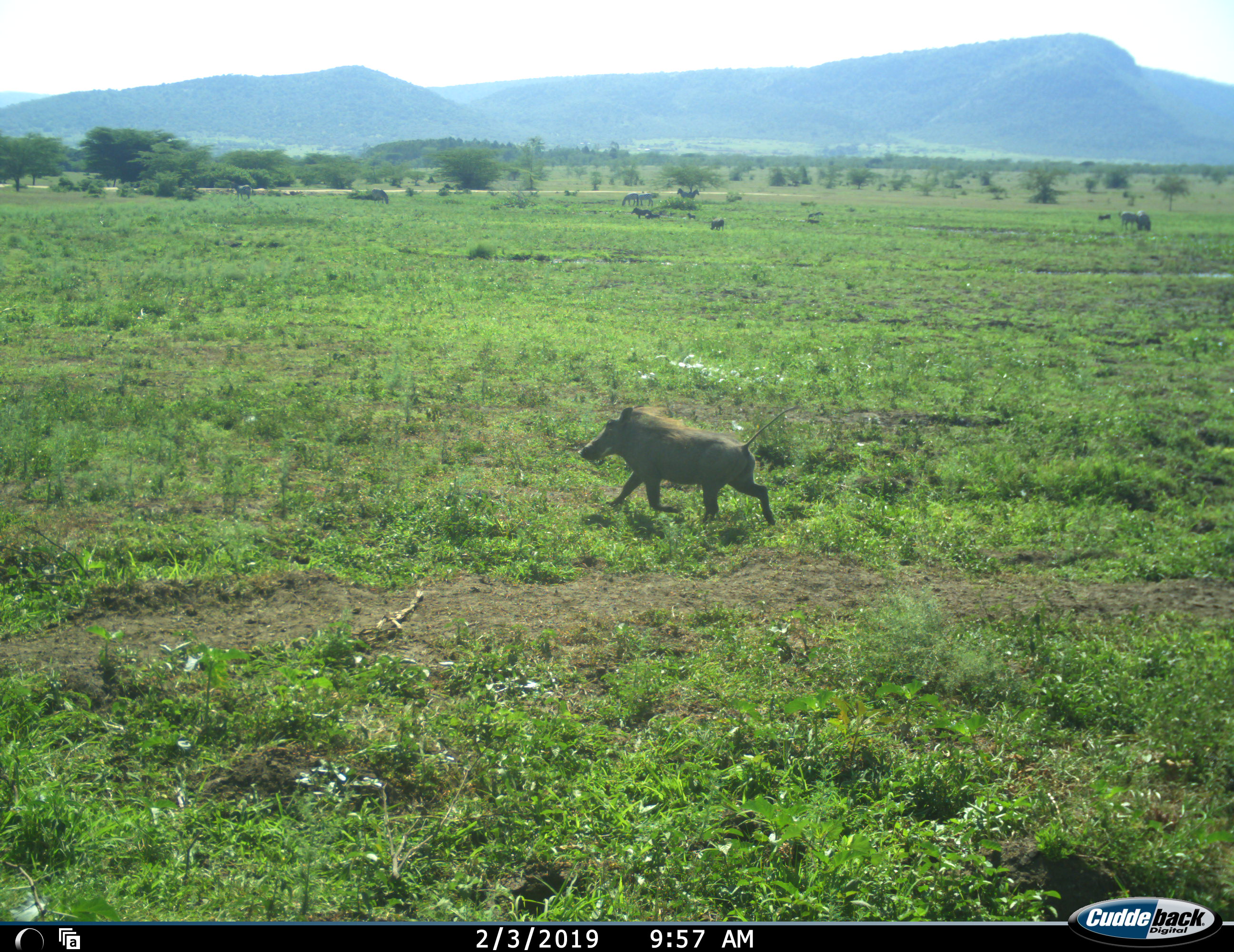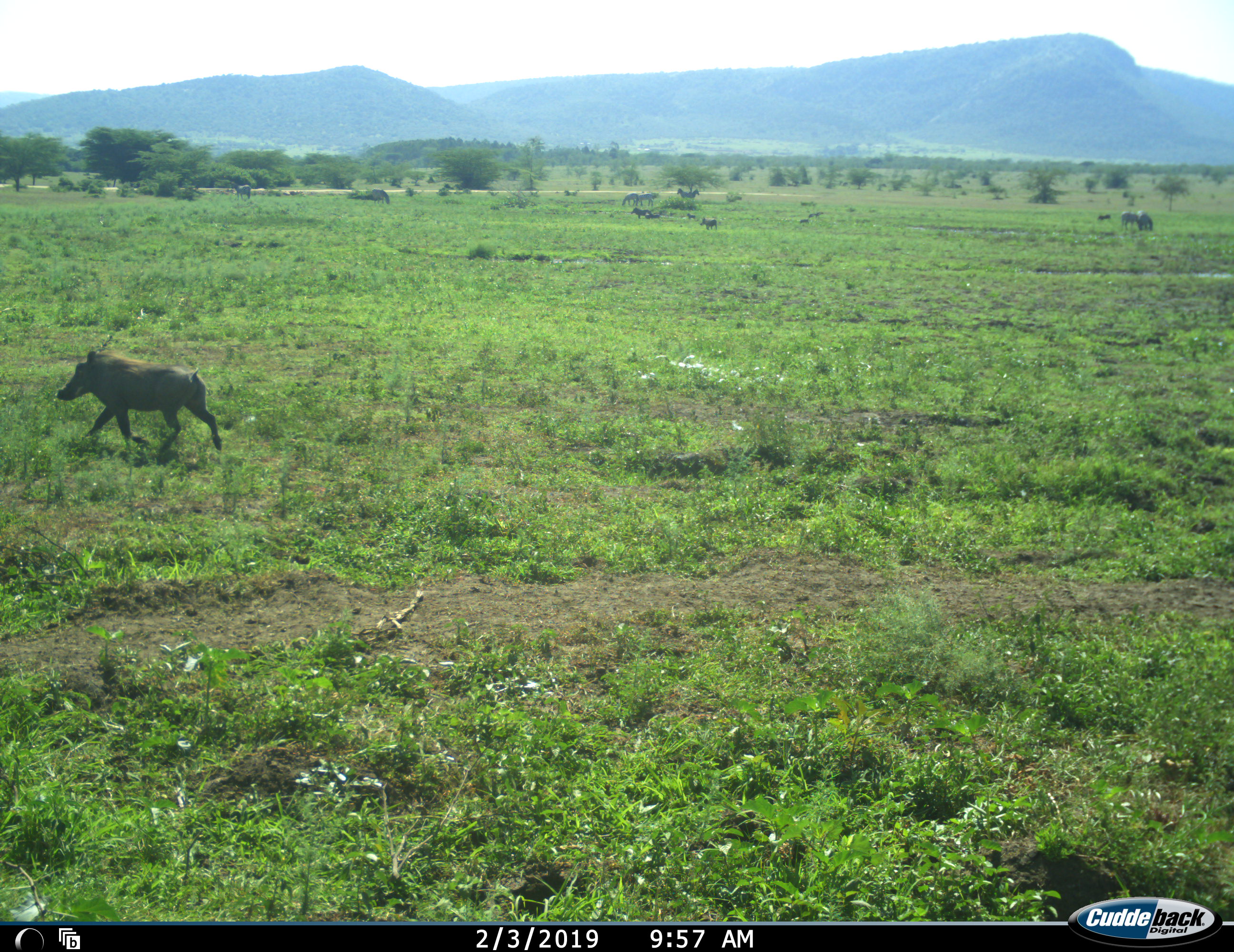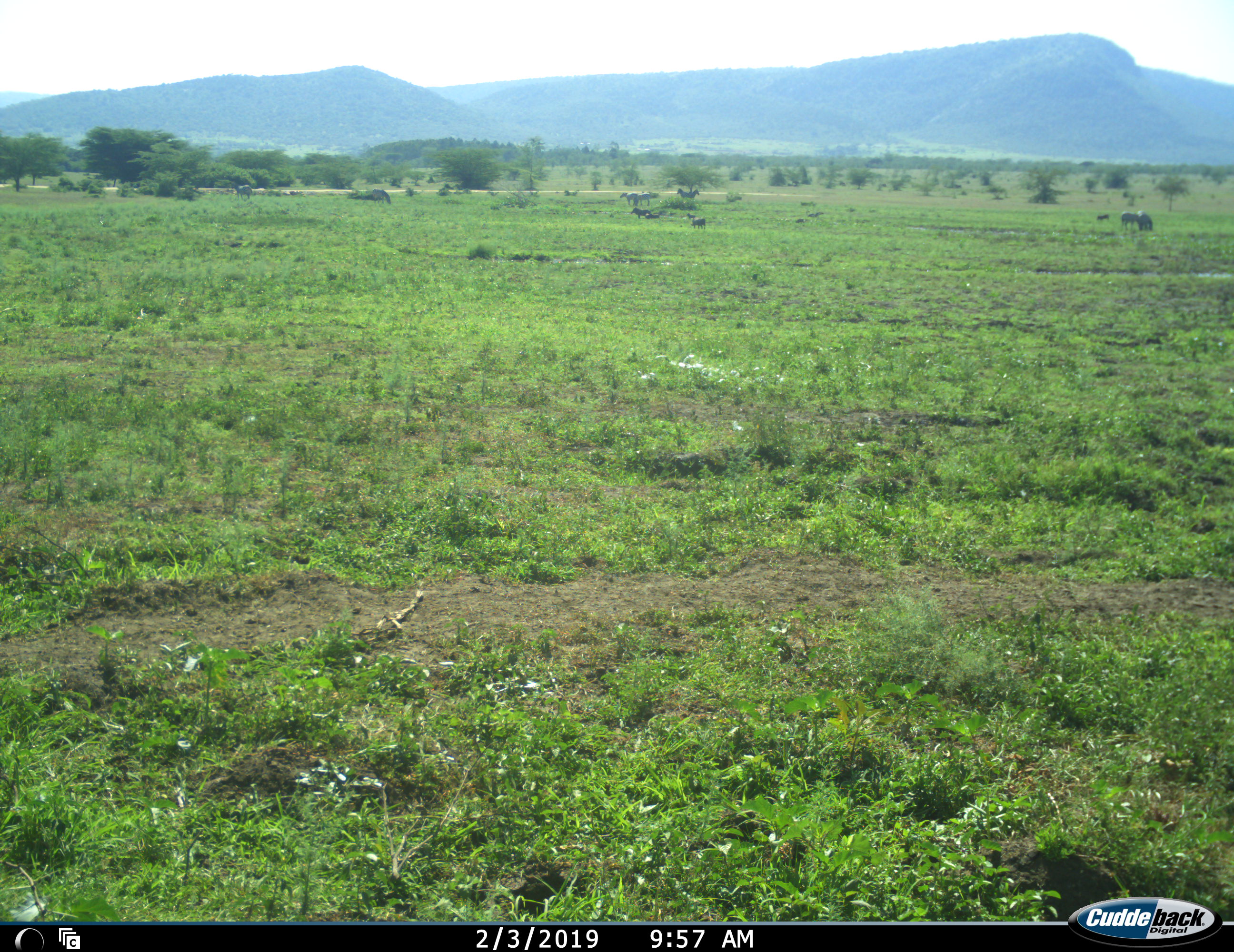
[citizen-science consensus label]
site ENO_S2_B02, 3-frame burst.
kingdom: Animalia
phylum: Chordata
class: Mammalia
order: Artiodactyla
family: Suidae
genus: Phacochoerus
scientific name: Phacochoerus africanus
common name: warthog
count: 5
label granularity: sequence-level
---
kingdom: Animalia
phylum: Chordata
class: Mammalia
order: Perissodactyla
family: Equidae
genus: Equus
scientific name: Equus quagga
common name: plains zebra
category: zebraplains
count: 8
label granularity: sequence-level